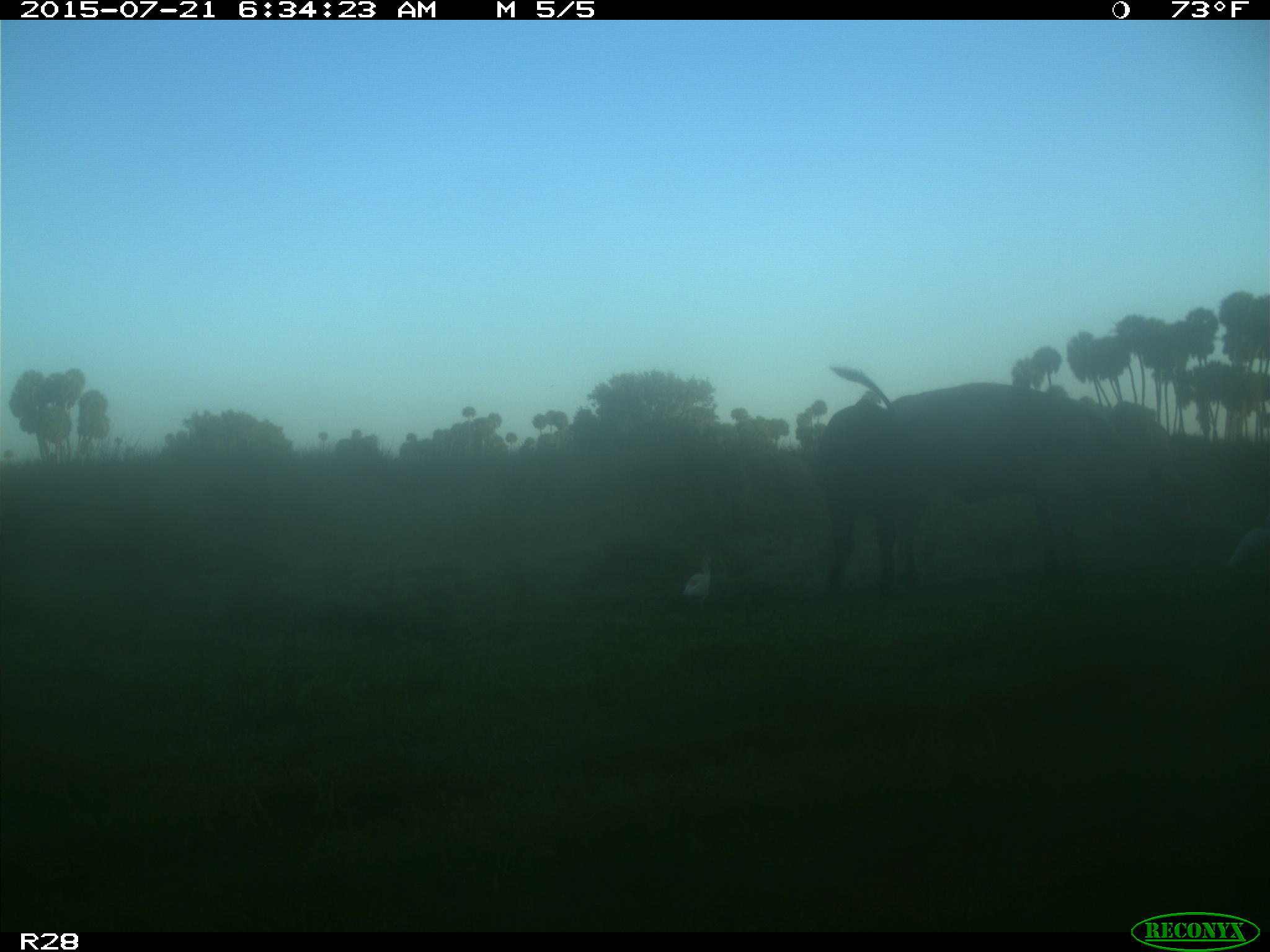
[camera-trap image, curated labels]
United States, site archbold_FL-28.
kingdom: Animalia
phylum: Chordata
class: Mammalia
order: Artiodactyla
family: Bovidae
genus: Bos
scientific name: Bos taurus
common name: domestic cow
Bos taurus (domestic cow).